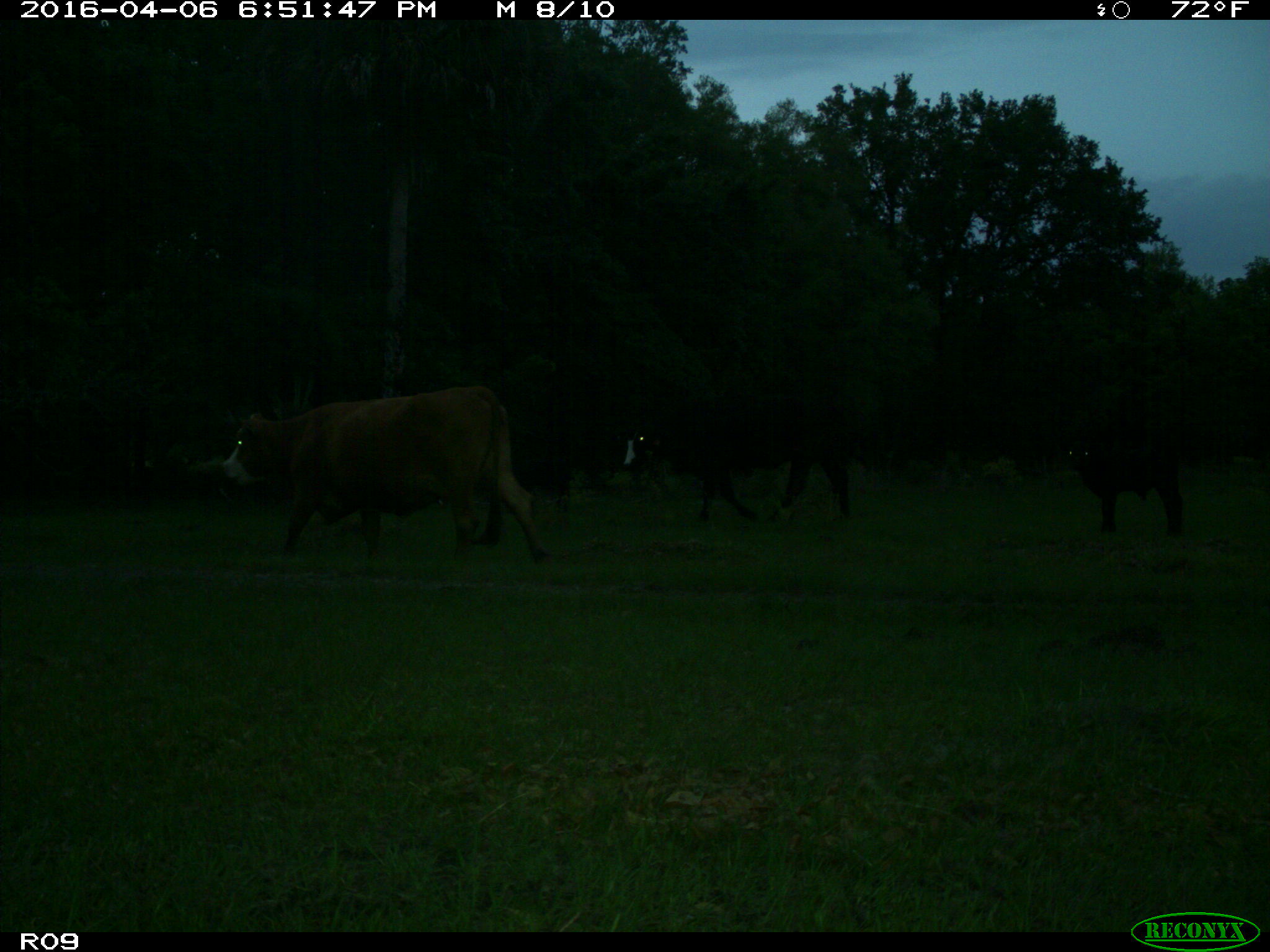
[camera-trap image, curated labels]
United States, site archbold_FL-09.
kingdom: Animalia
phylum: Chordata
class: Mammalia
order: Artiodactyla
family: Bovidae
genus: Bos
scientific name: Bos taurus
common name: domestic cow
Bos taurus (domestic cow).